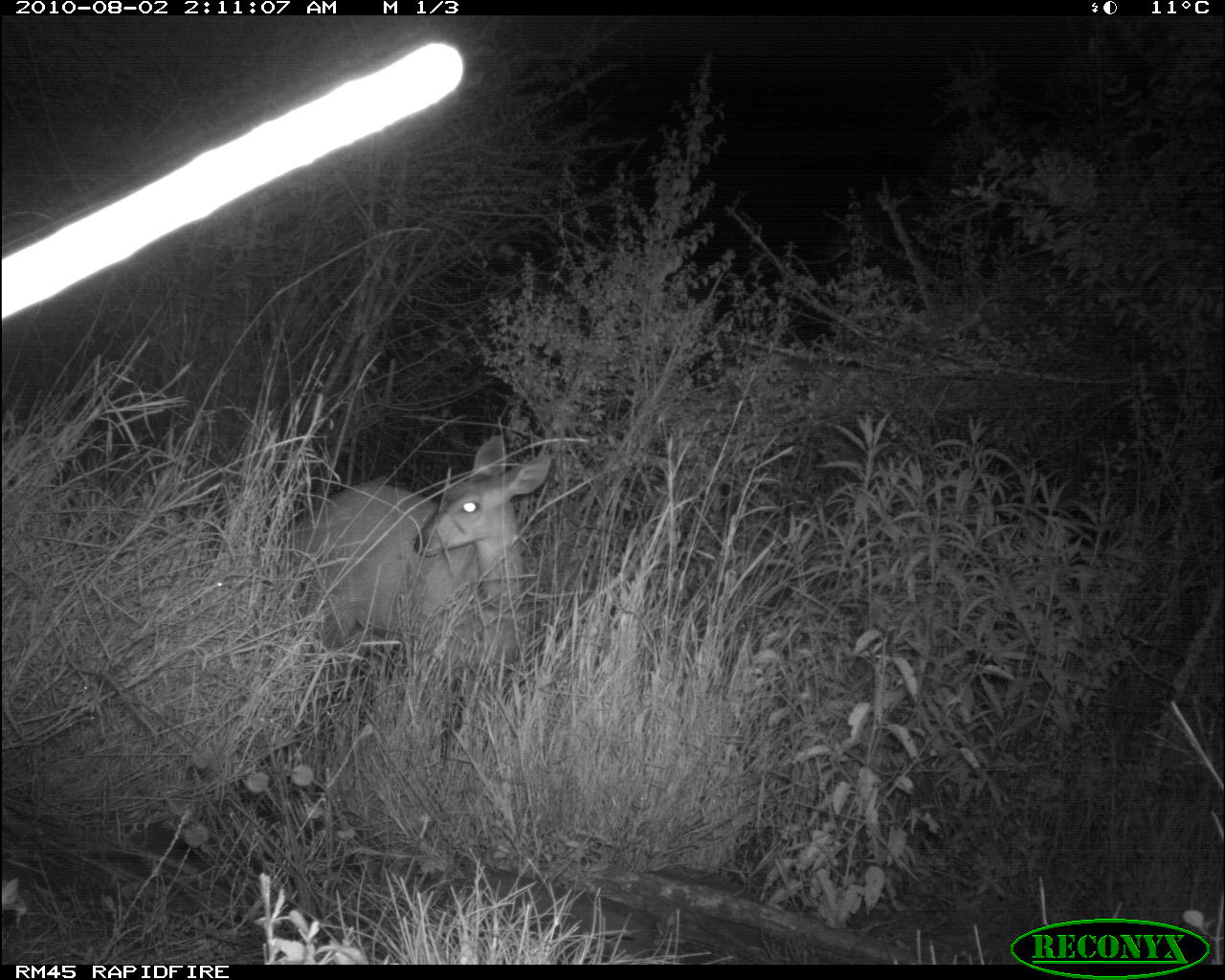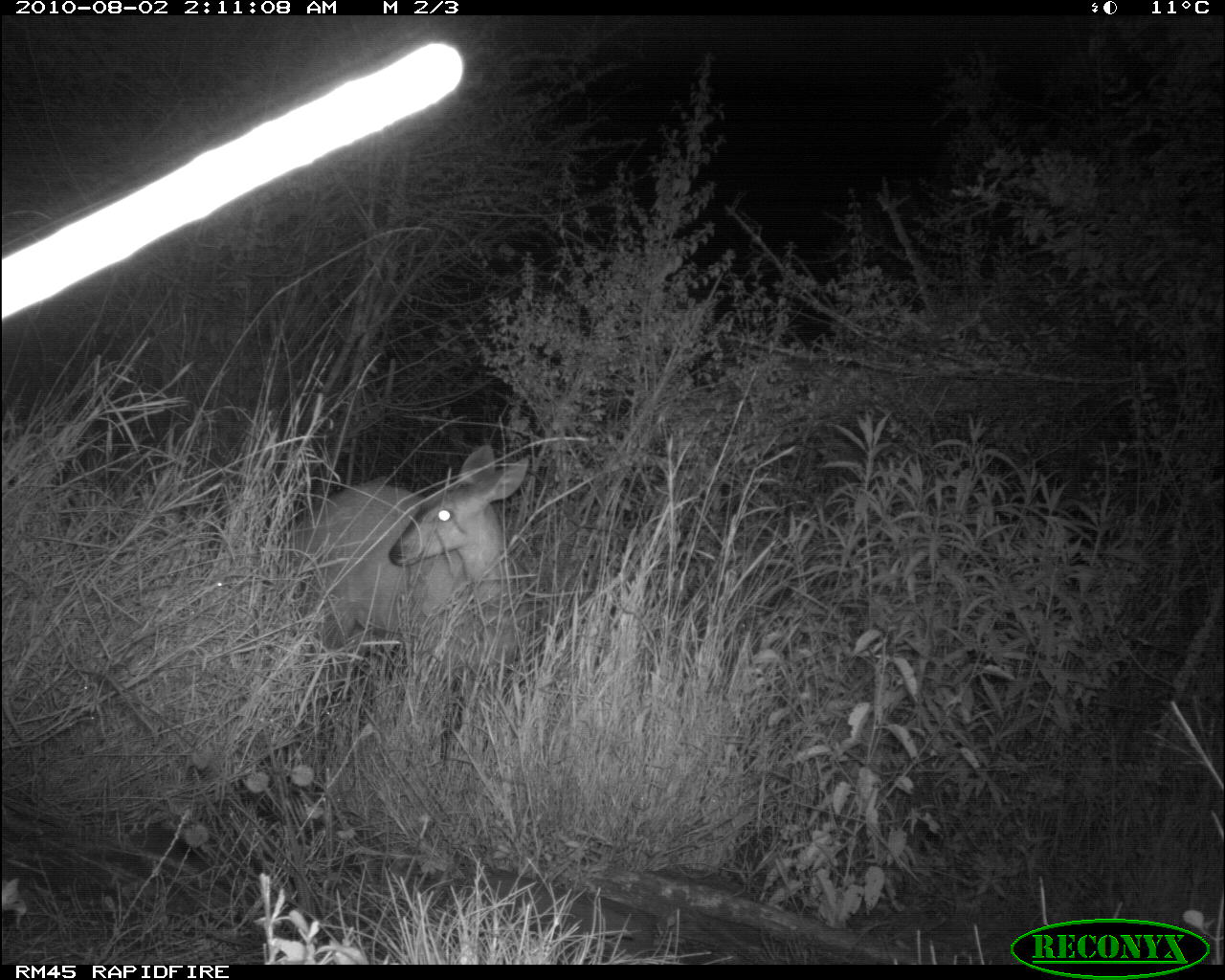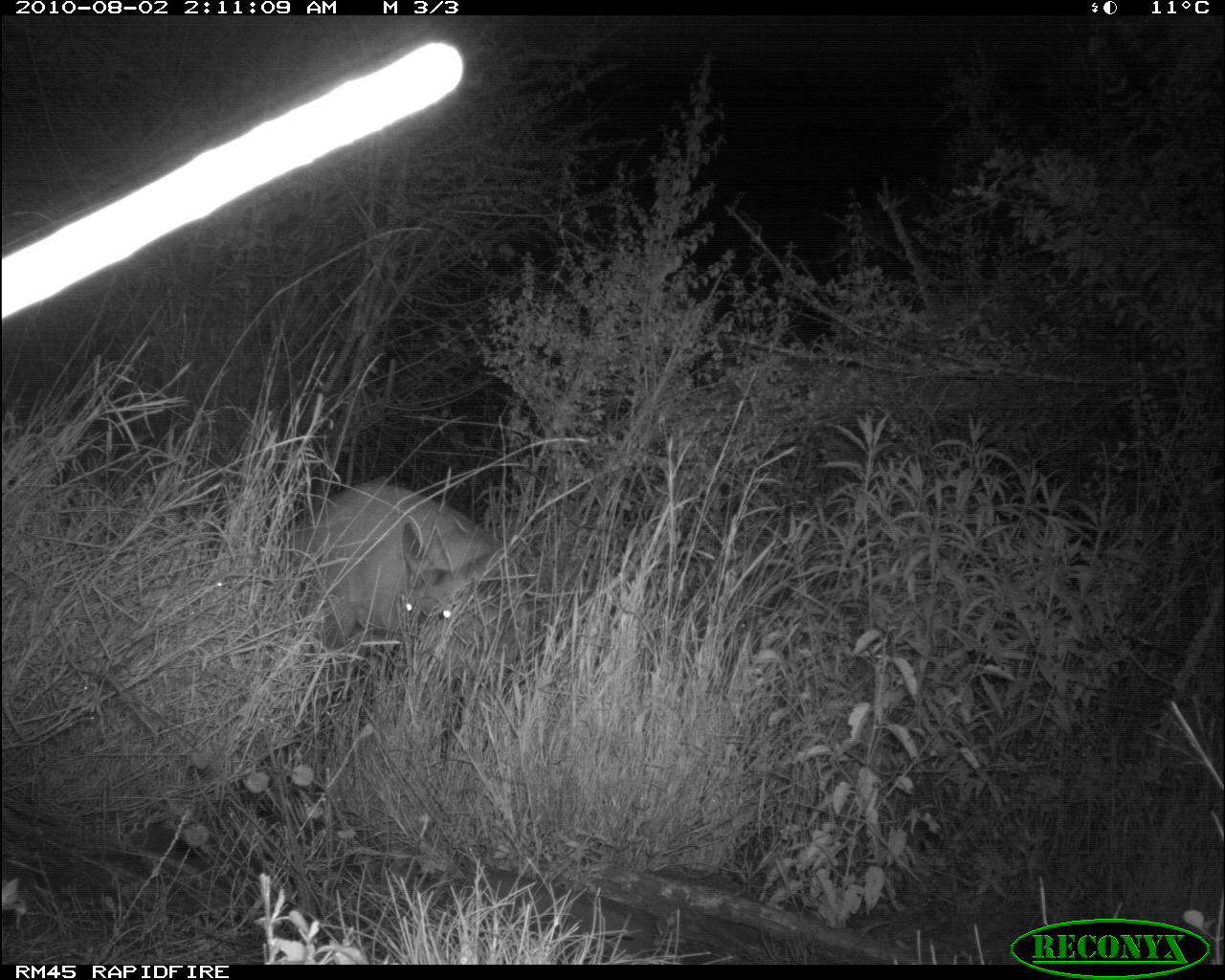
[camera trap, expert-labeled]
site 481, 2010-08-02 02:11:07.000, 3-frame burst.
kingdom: Animalia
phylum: Chordata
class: Mammalia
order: Artiodactyla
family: Bovidae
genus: Tragelaphus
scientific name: Tragelaphus scriptus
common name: bushbuck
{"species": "Tragelaphus scriptus (bushbuck)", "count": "1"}